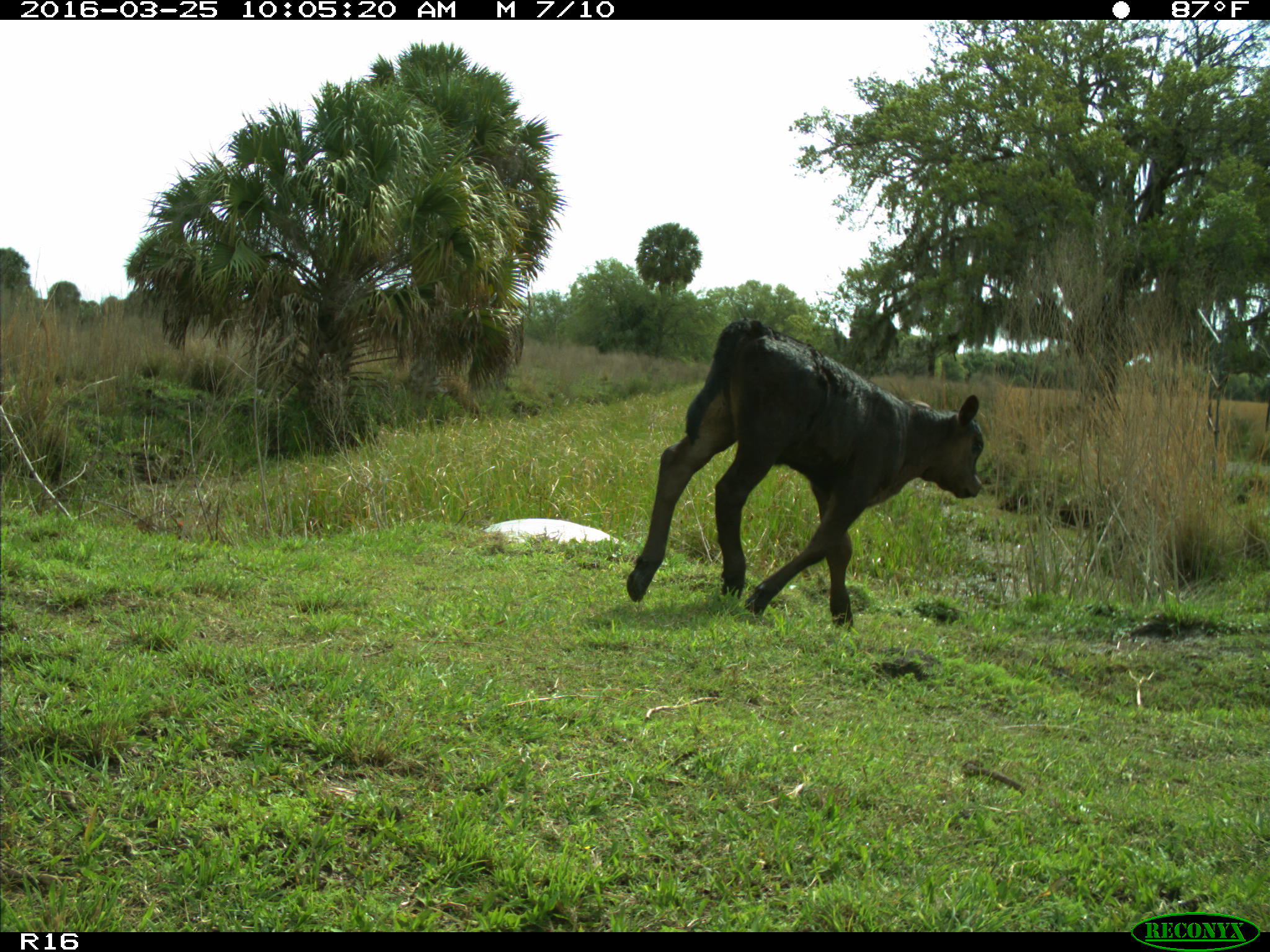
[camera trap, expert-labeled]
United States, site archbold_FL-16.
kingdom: Animalia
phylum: Chordata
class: Mammalia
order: Artiodactyla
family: Bovidae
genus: Bos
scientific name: Bos taurus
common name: domestic cow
Bos taurus (domestic cow).